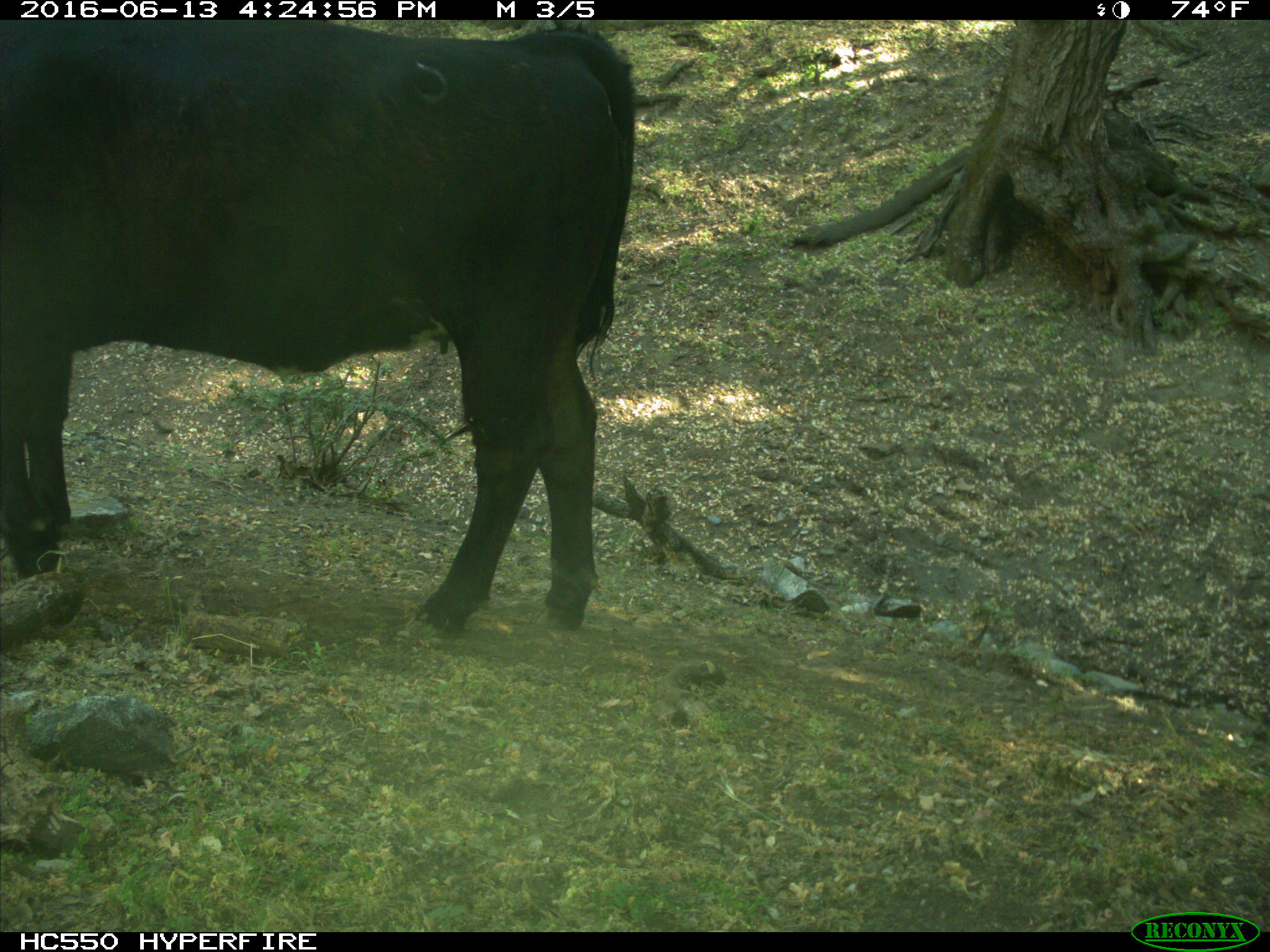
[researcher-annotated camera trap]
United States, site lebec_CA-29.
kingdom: Animalia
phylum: Chordata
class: Mammalia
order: Artiodactyla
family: Bovidae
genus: Bos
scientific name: Bos taurus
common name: domestic cow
Bos taurus (domestic cow).